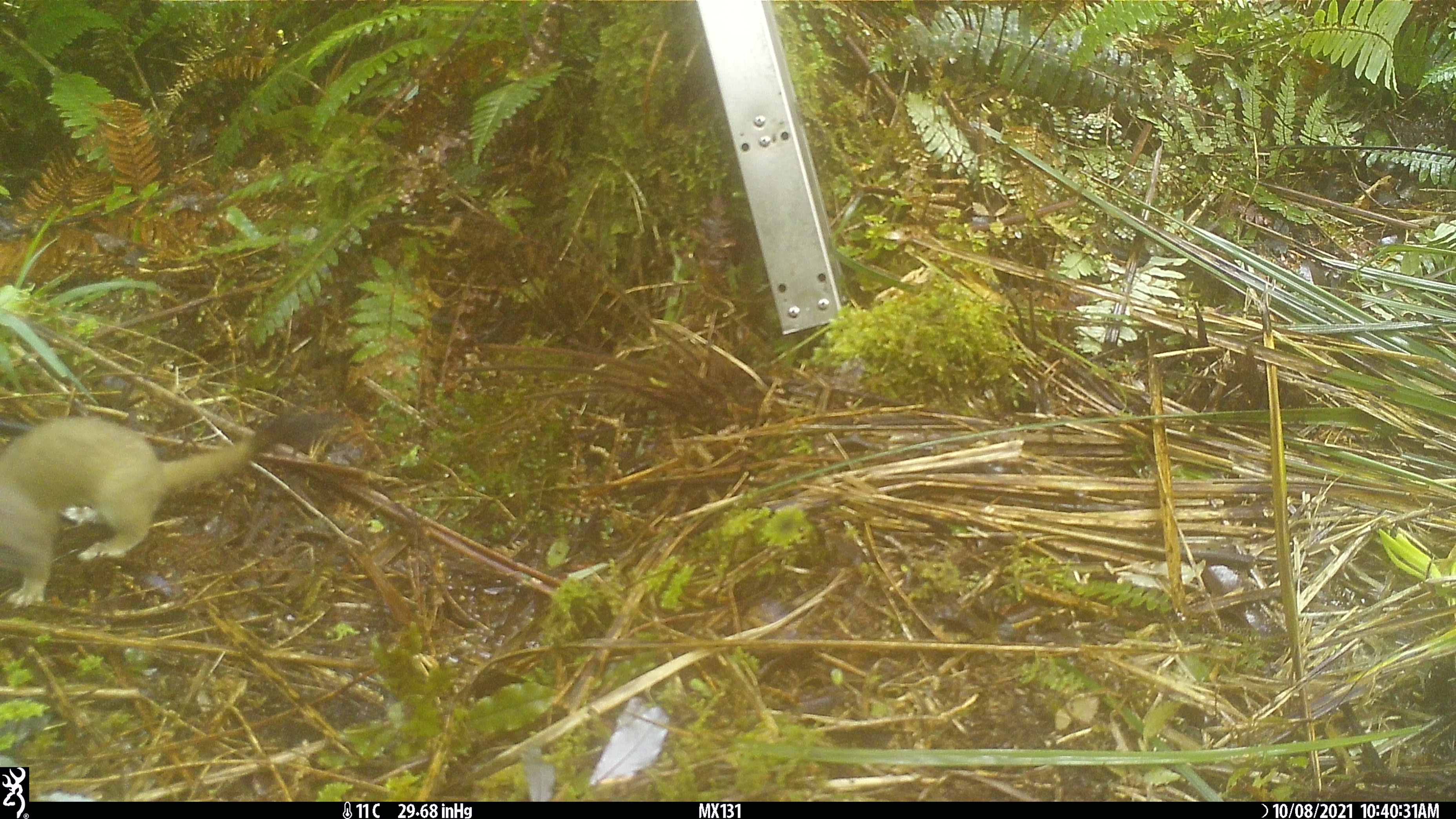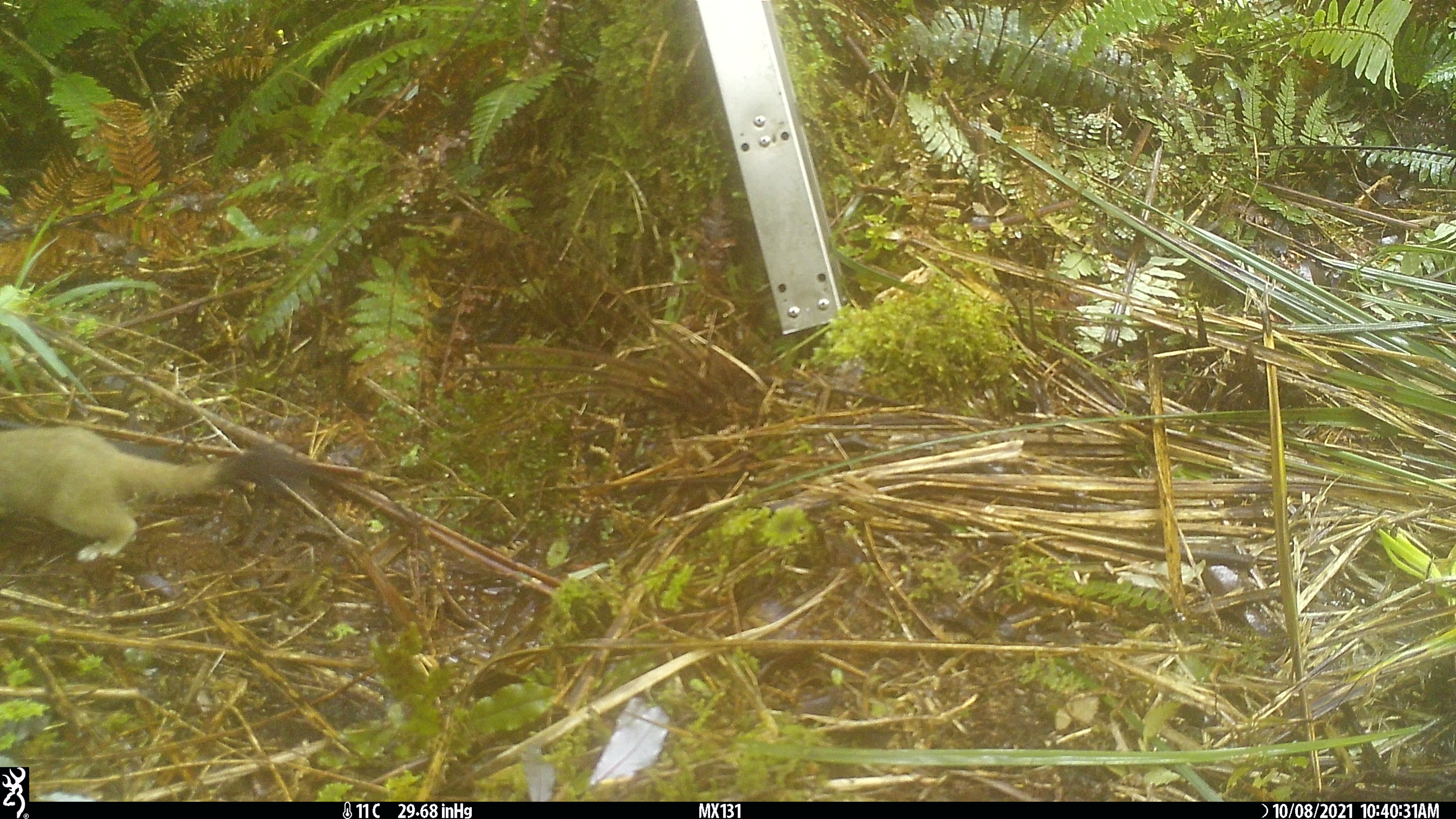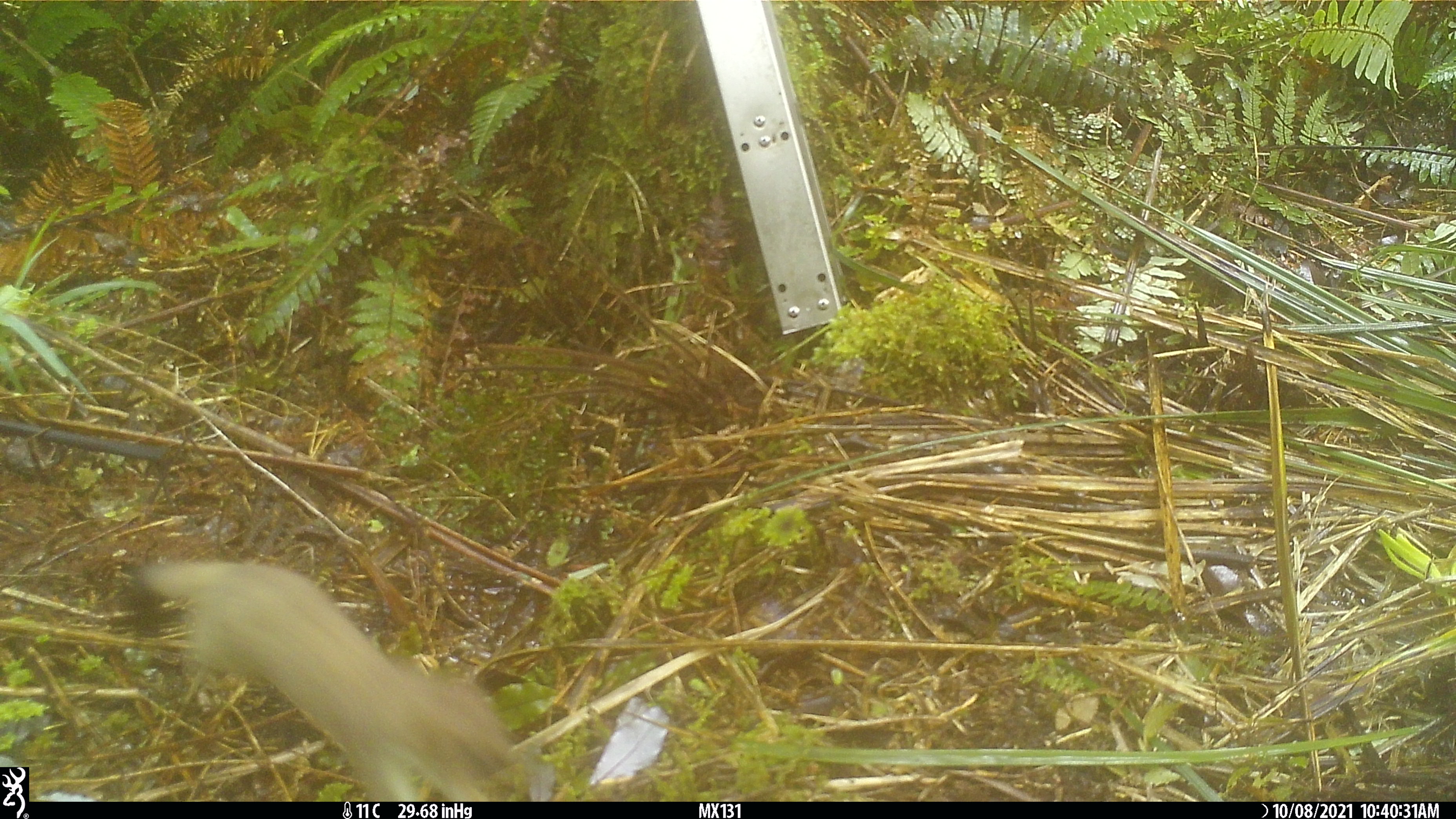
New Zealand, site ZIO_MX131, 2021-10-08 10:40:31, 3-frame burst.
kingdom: Animalia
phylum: Chordata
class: Mammalia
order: Carnivora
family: Mustelidae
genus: Mustela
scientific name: Mustela erminea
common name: stoat